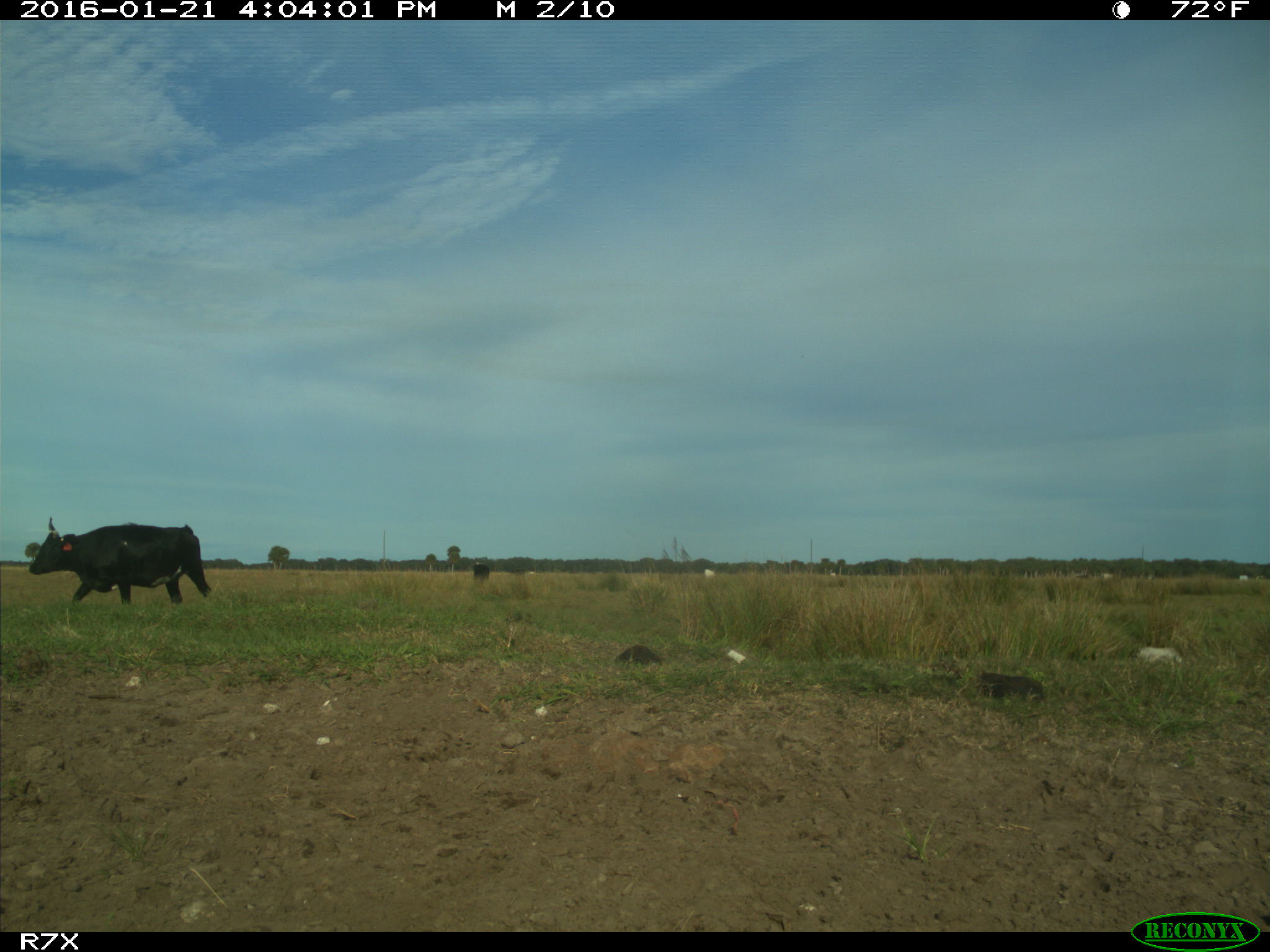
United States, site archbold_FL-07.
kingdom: Animalia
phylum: Chordata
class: Mammalia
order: Artiodactyla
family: Bovidae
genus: Bos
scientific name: Bos taurus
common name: domestic cow